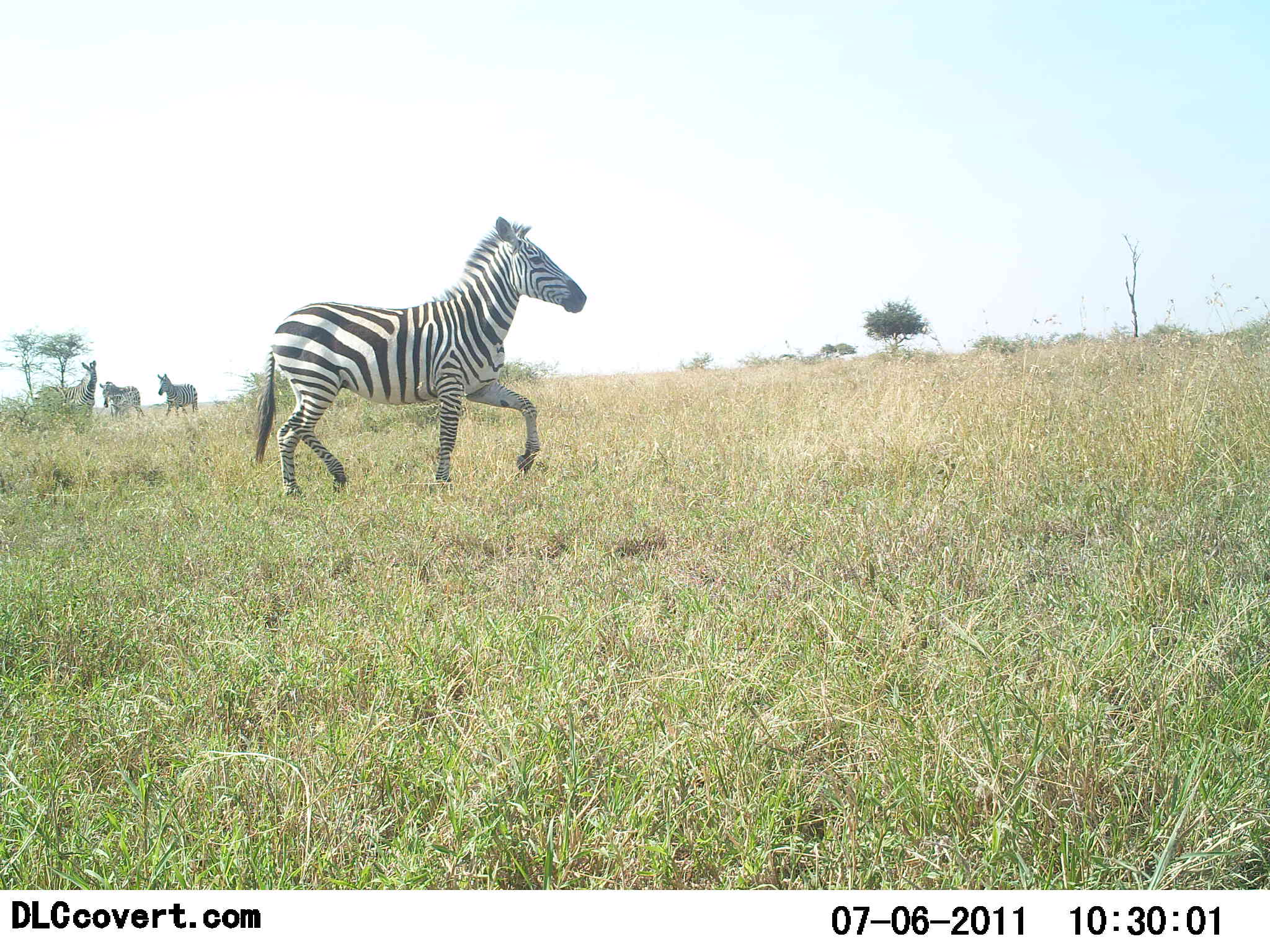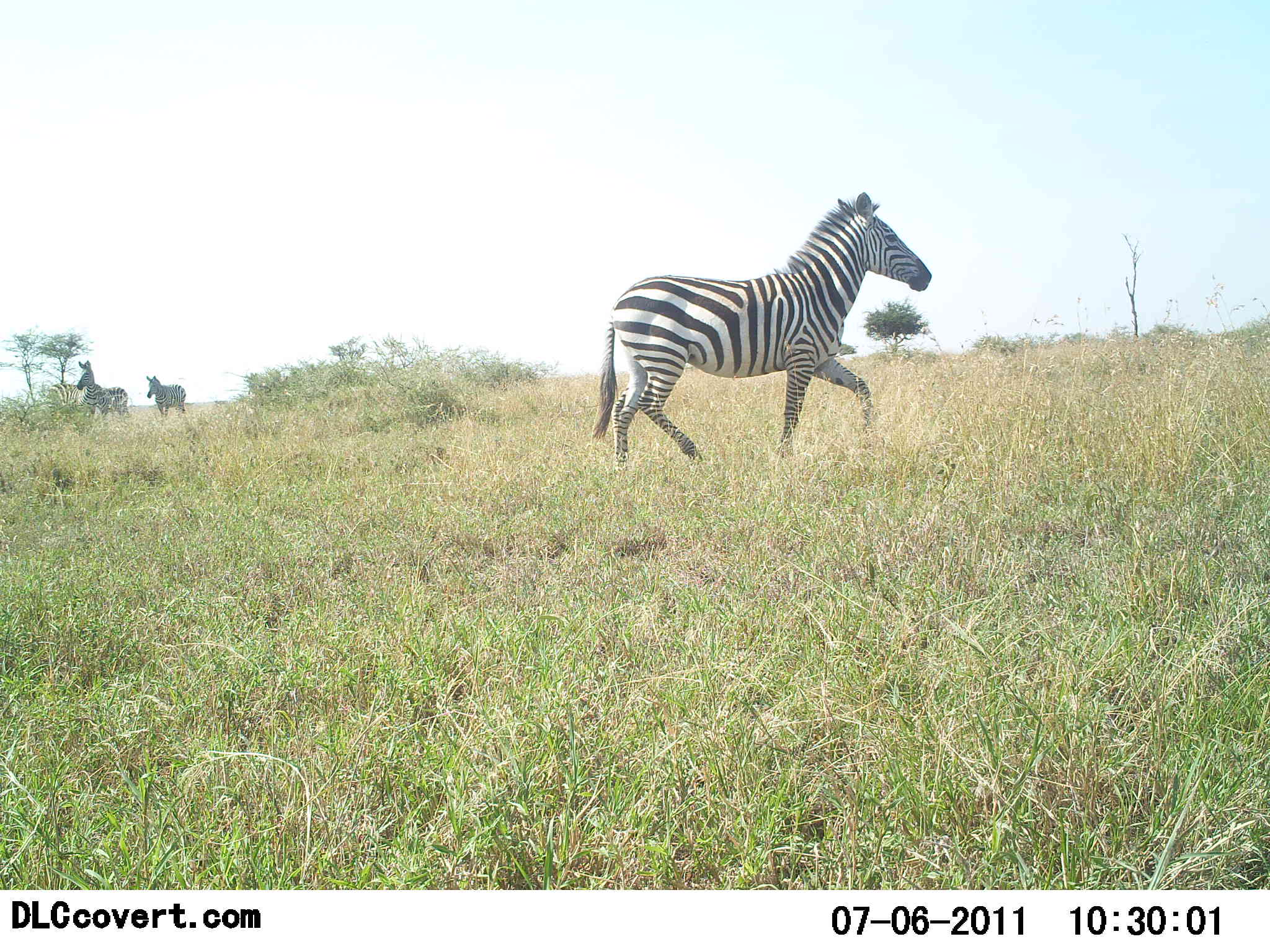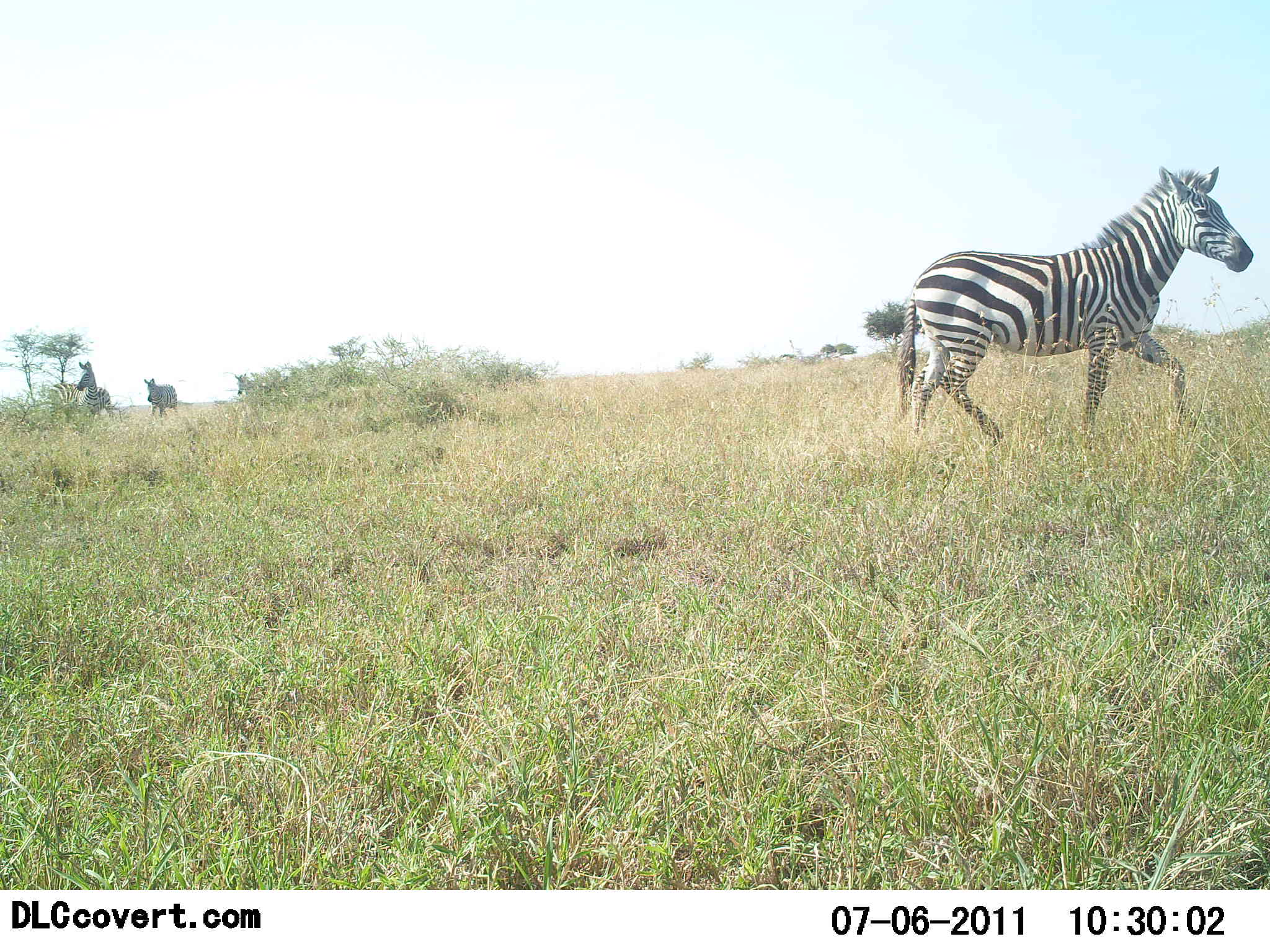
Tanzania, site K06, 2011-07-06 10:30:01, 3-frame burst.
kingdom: Animalia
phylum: Chordata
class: Mammalia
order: Perissodactyla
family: Equidae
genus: Equus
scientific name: Equus quagga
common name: plains zebra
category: zebra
Zebra (plains zebra) (Equus quagga), count 4. Behavior (volunteer vote fractions): standing 17%, resting 0%, moving 100%, interacting 0%. Young present (vote fraction): 0%. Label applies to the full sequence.